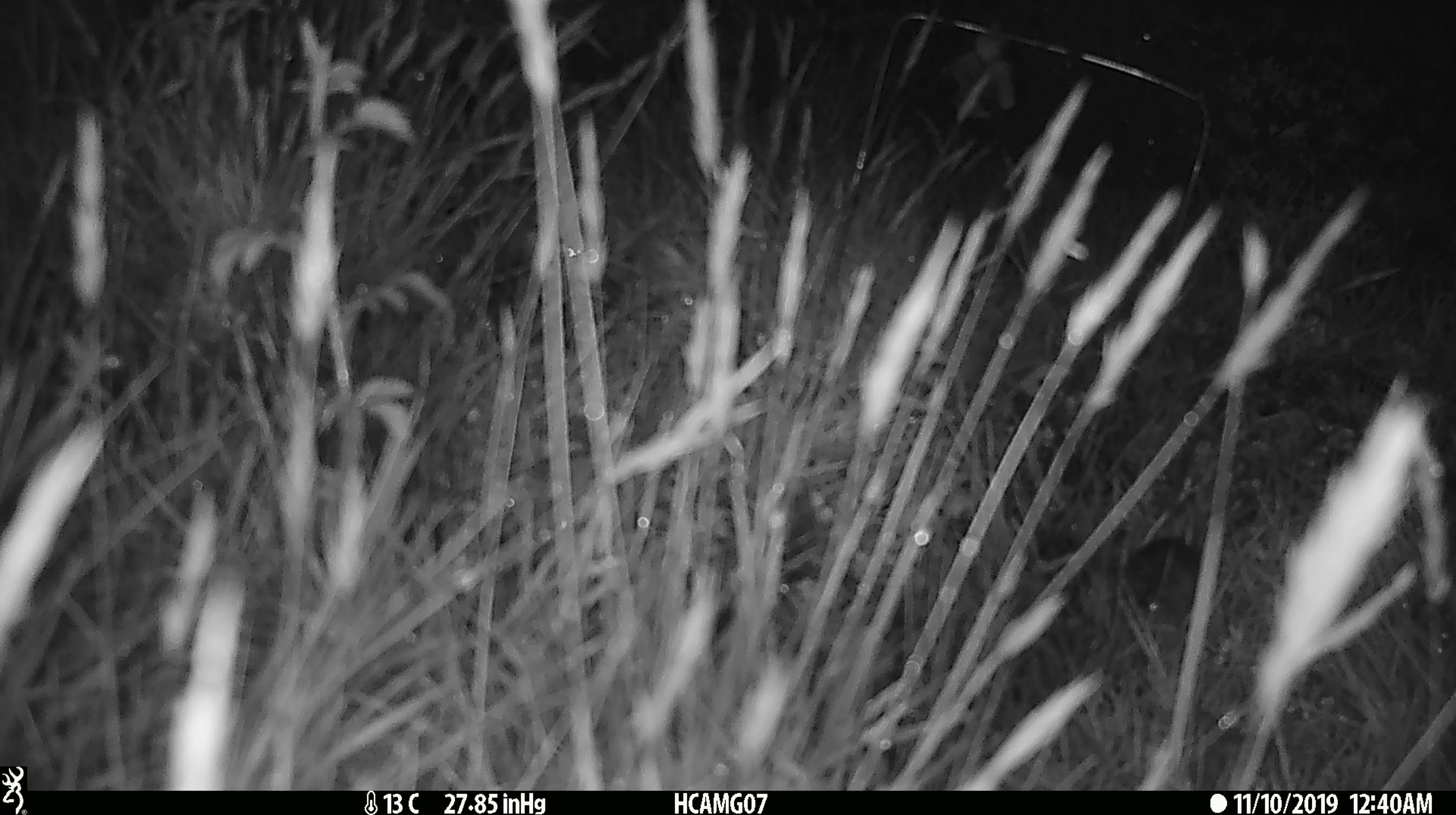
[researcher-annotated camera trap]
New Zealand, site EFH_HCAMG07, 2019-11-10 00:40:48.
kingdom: Animalia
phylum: Chordata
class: Mammalia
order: Rodentia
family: Muridae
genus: Mus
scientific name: Mus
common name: mouse